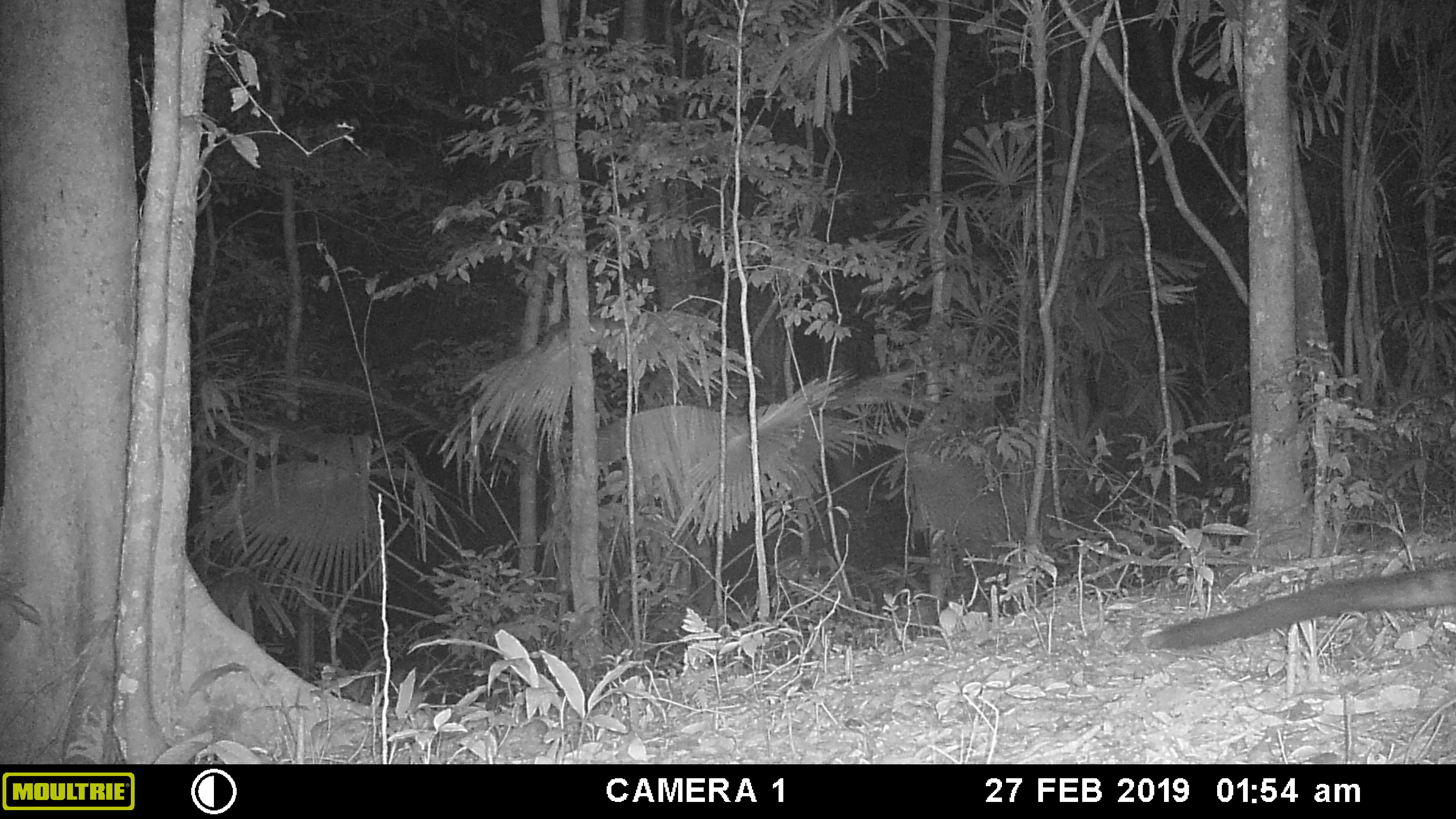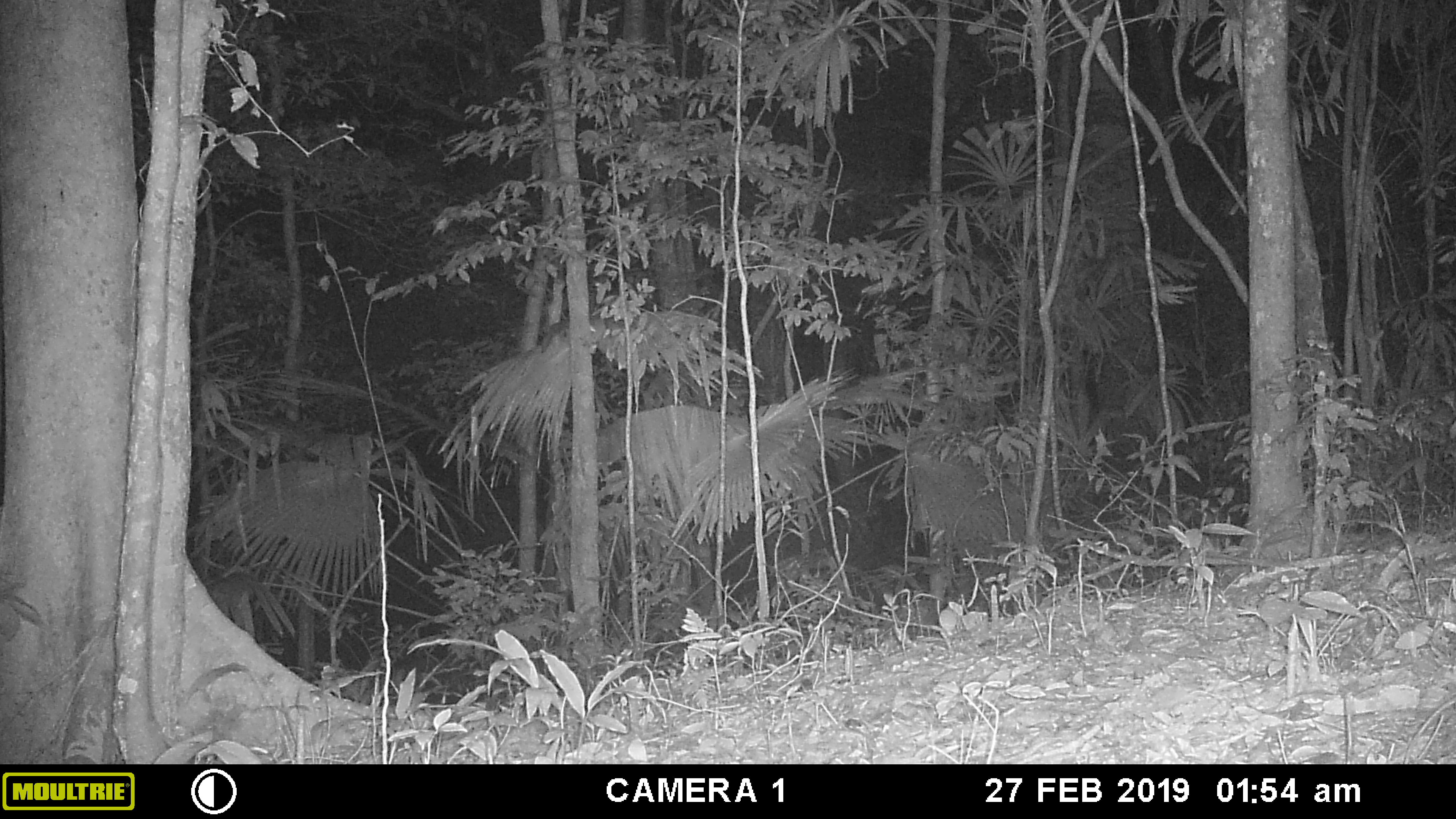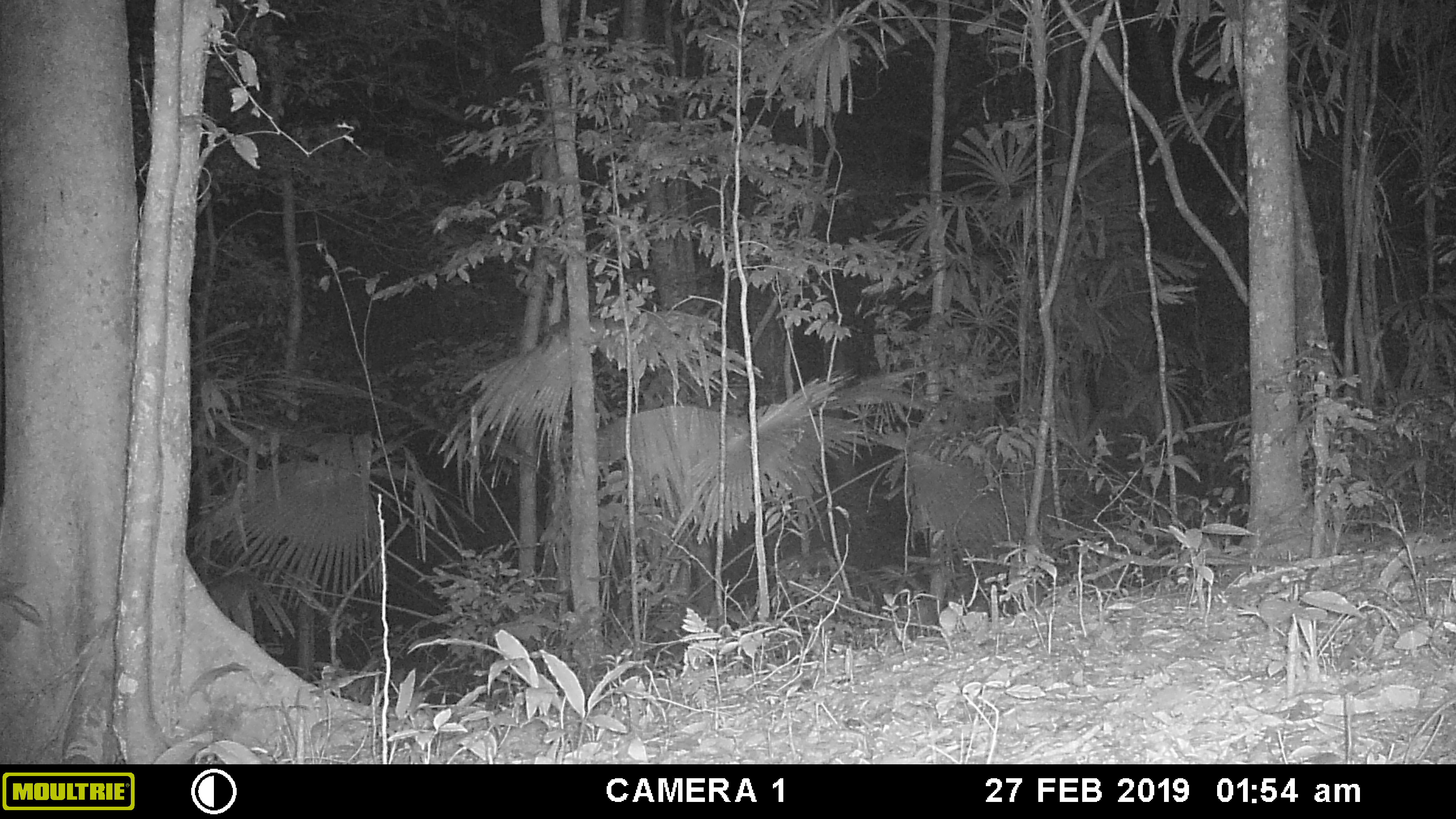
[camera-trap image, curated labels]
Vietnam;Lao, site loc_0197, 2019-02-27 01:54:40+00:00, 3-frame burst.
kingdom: Animalia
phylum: Chordata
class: Mammalia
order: Carnivora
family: Viverridae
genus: Paguma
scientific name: Paguma larvata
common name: masked palm civet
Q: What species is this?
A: Masked palm civet (Paguma larvata).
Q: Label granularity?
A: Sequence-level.